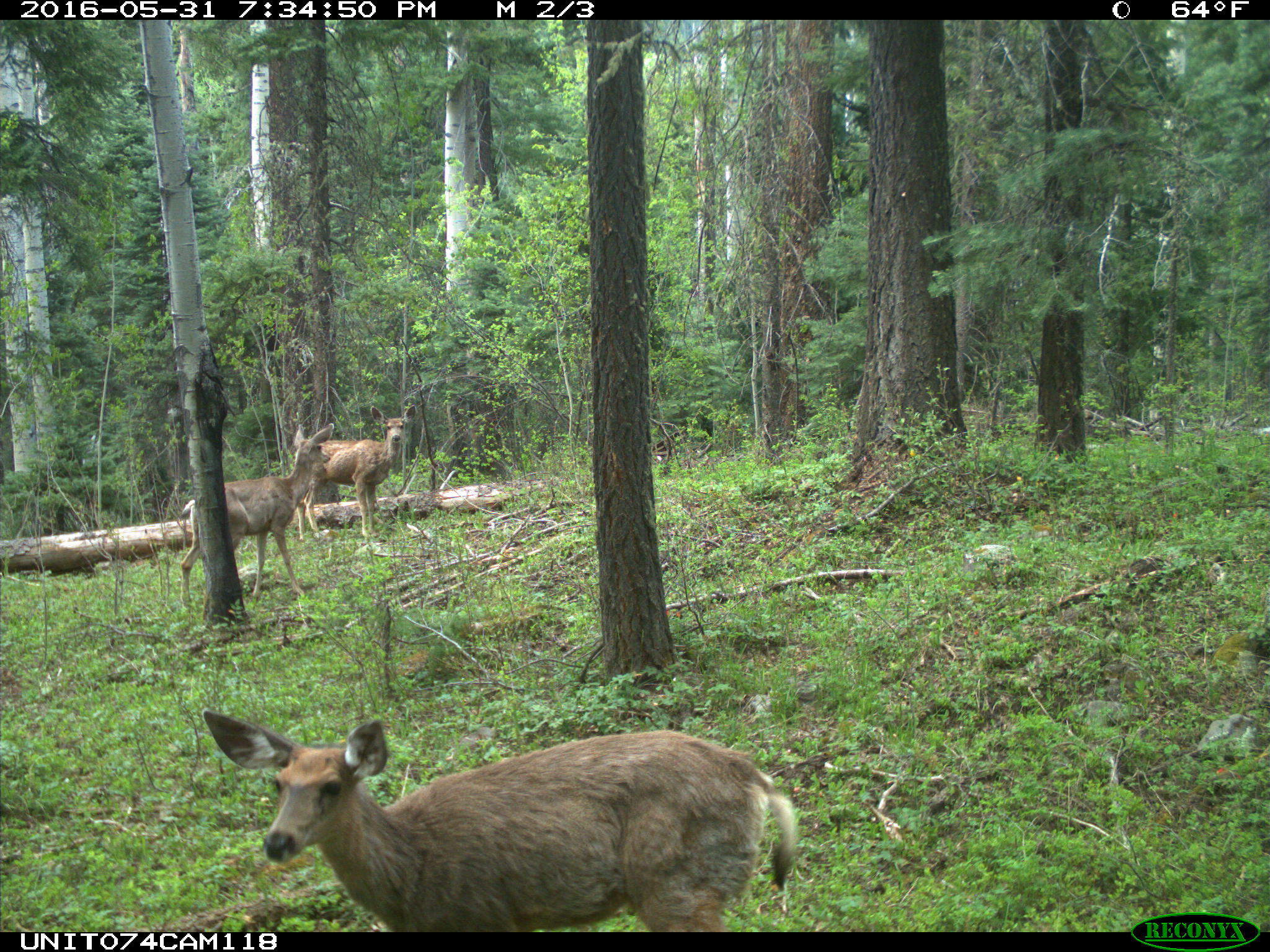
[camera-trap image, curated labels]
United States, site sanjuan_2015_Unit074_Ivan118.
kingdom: Animalia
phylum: Chordata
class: Mammalia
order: Artiodactyla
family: Cervidae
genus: Odocoileus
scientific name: Odocoileus hemionus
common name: mule deer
Odocoileus hemionus (mule deer).